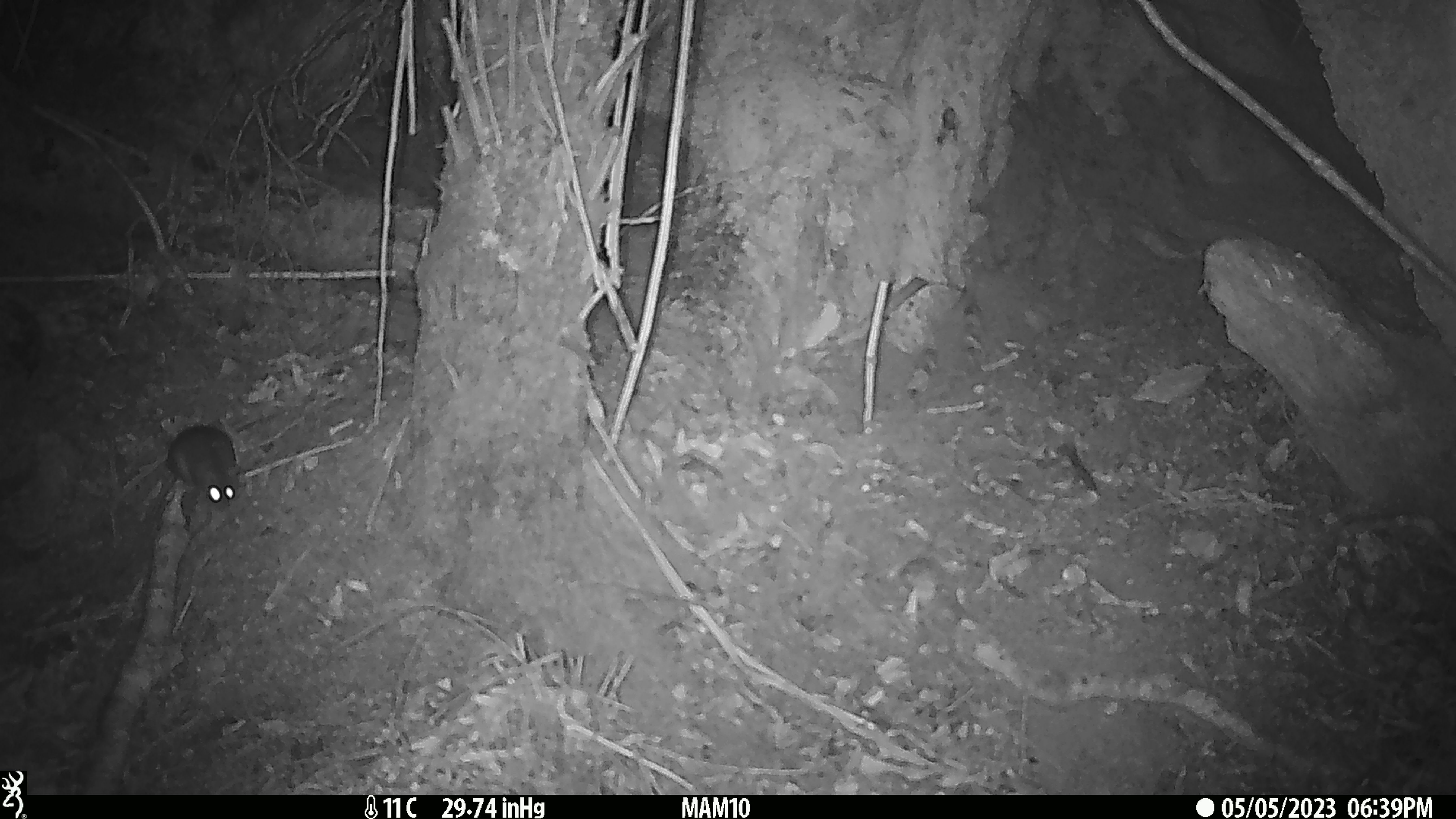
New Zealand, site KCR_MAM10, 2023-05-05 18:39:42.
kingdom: Animalia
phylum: Chordata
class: Mammalia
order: Rodentia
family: Muridae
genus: Rattus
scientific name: Rattus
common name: rat